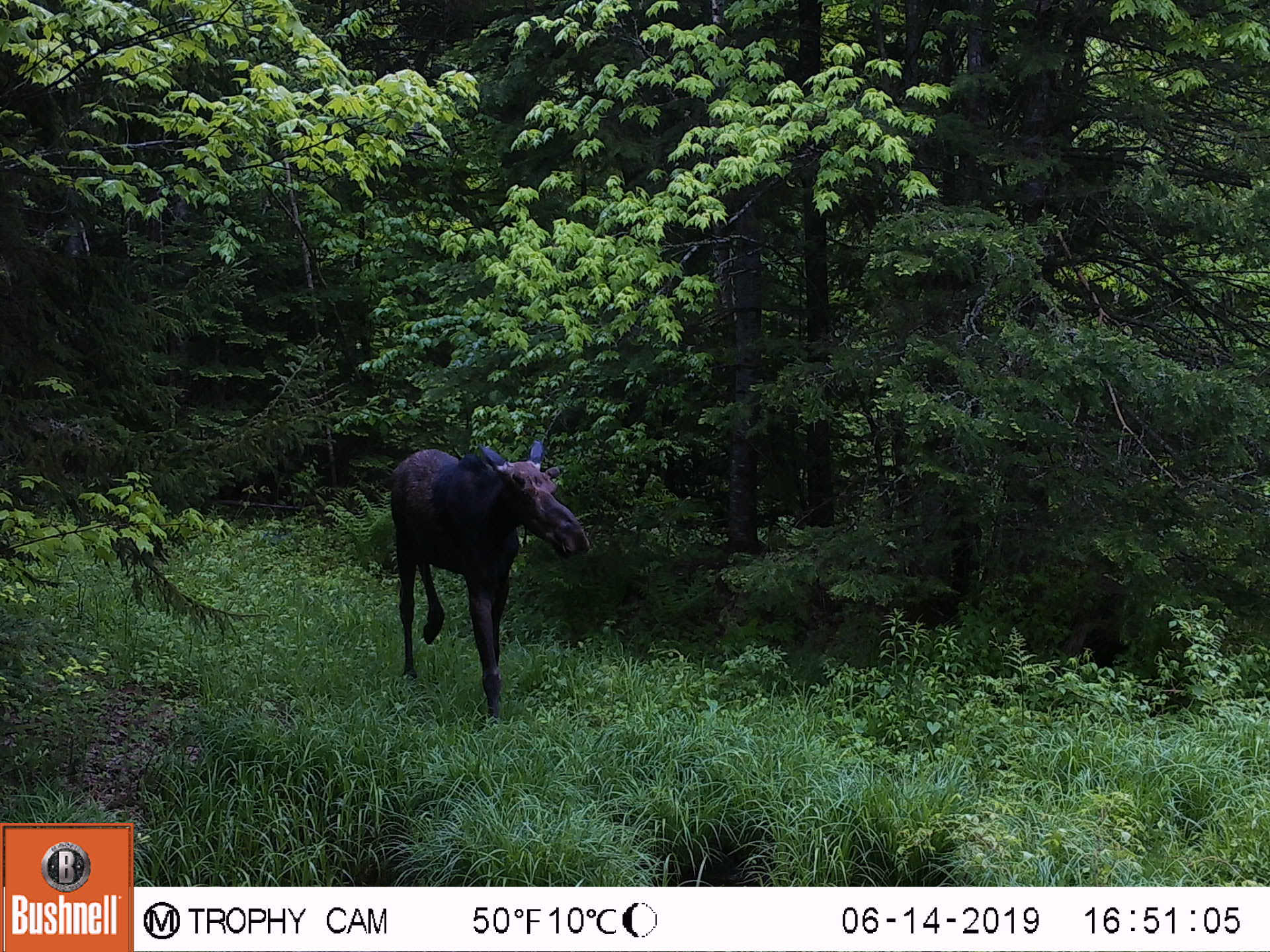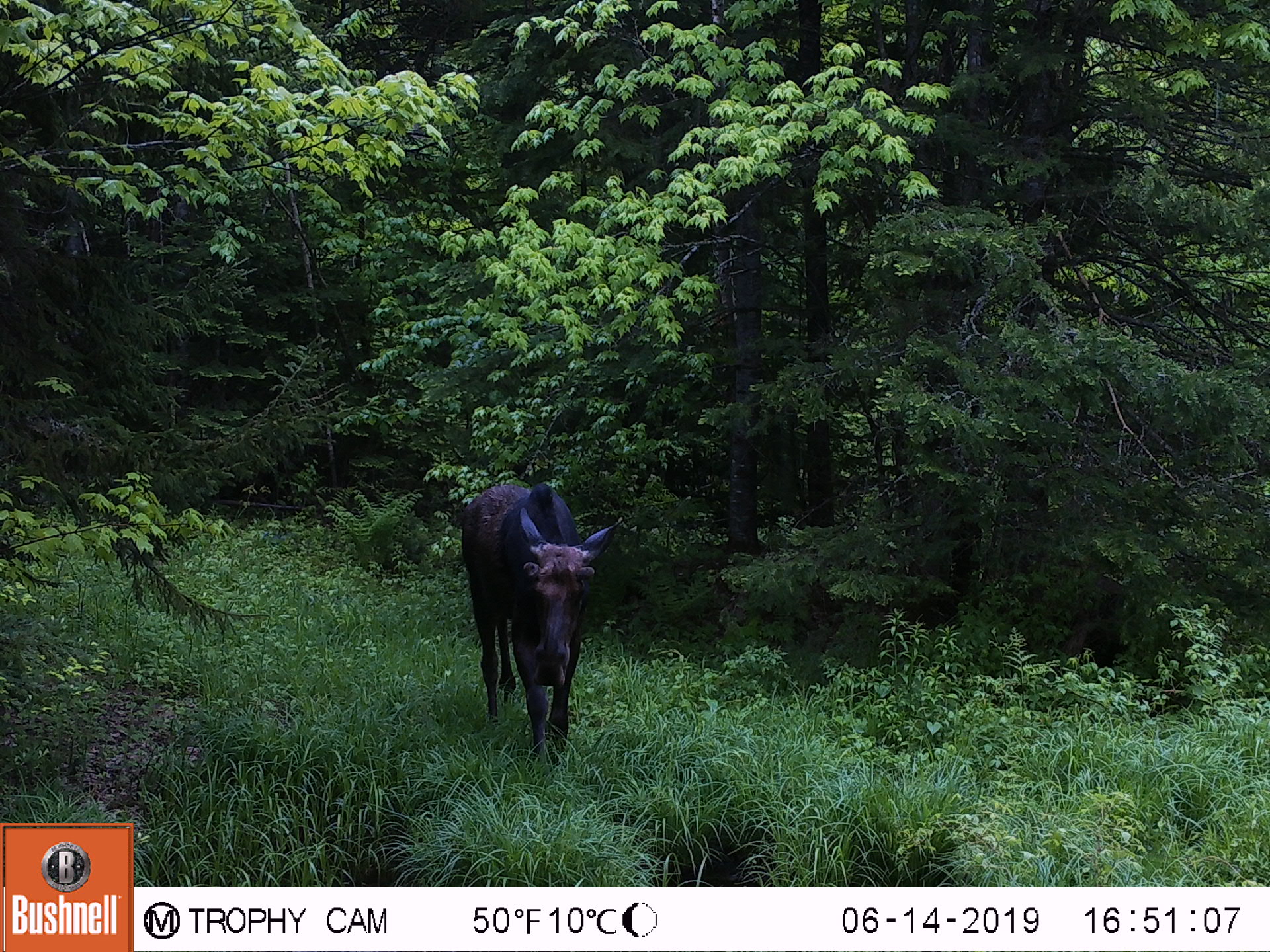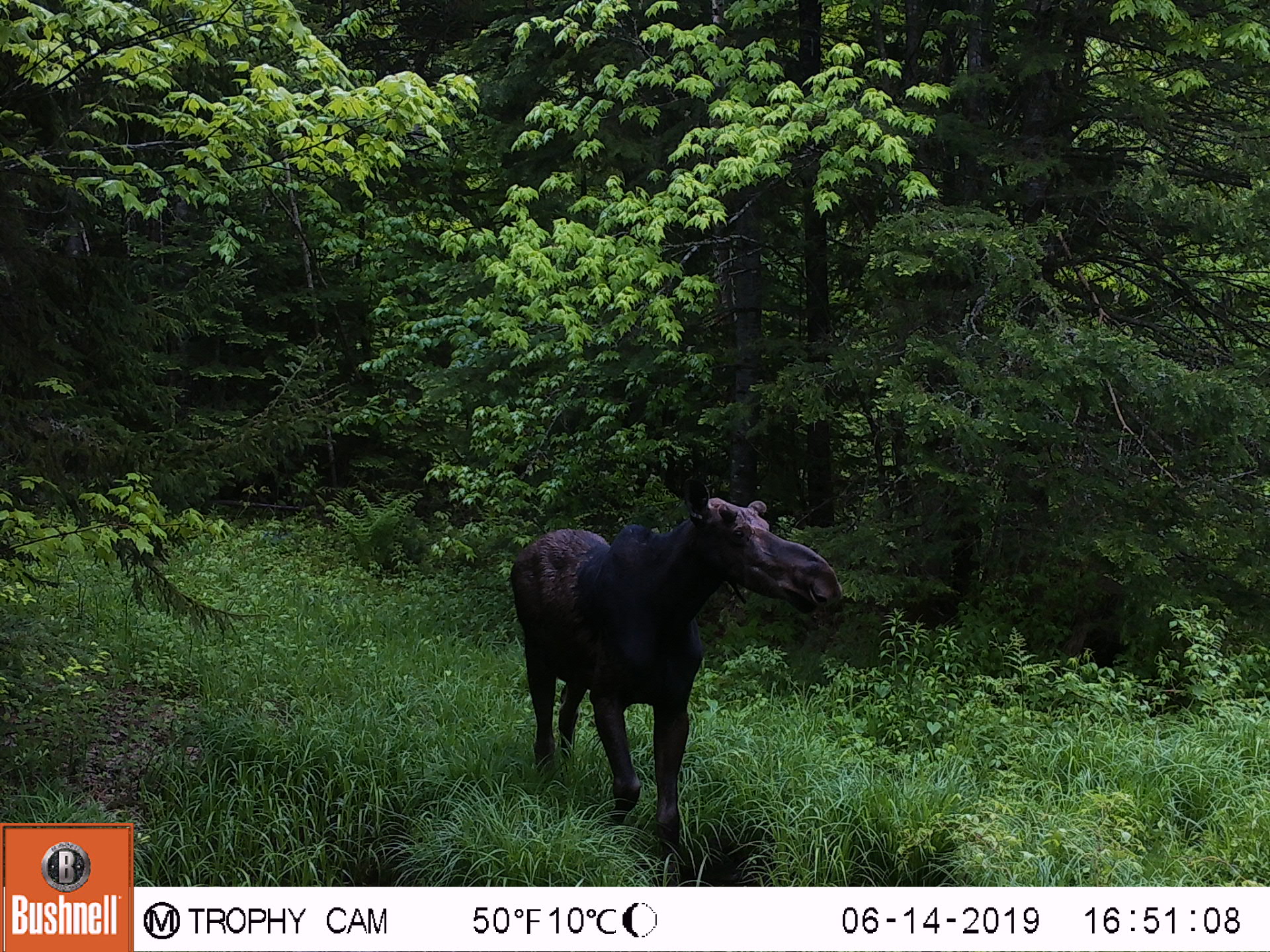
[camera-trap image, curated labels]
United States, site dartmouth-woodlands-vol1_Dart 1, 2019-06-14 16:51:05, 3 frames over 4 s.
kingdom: Animalia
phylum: Chordata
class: Mammalia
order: Artiodactyla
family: Cervidae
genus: Alces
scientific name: Alces alces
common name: moose